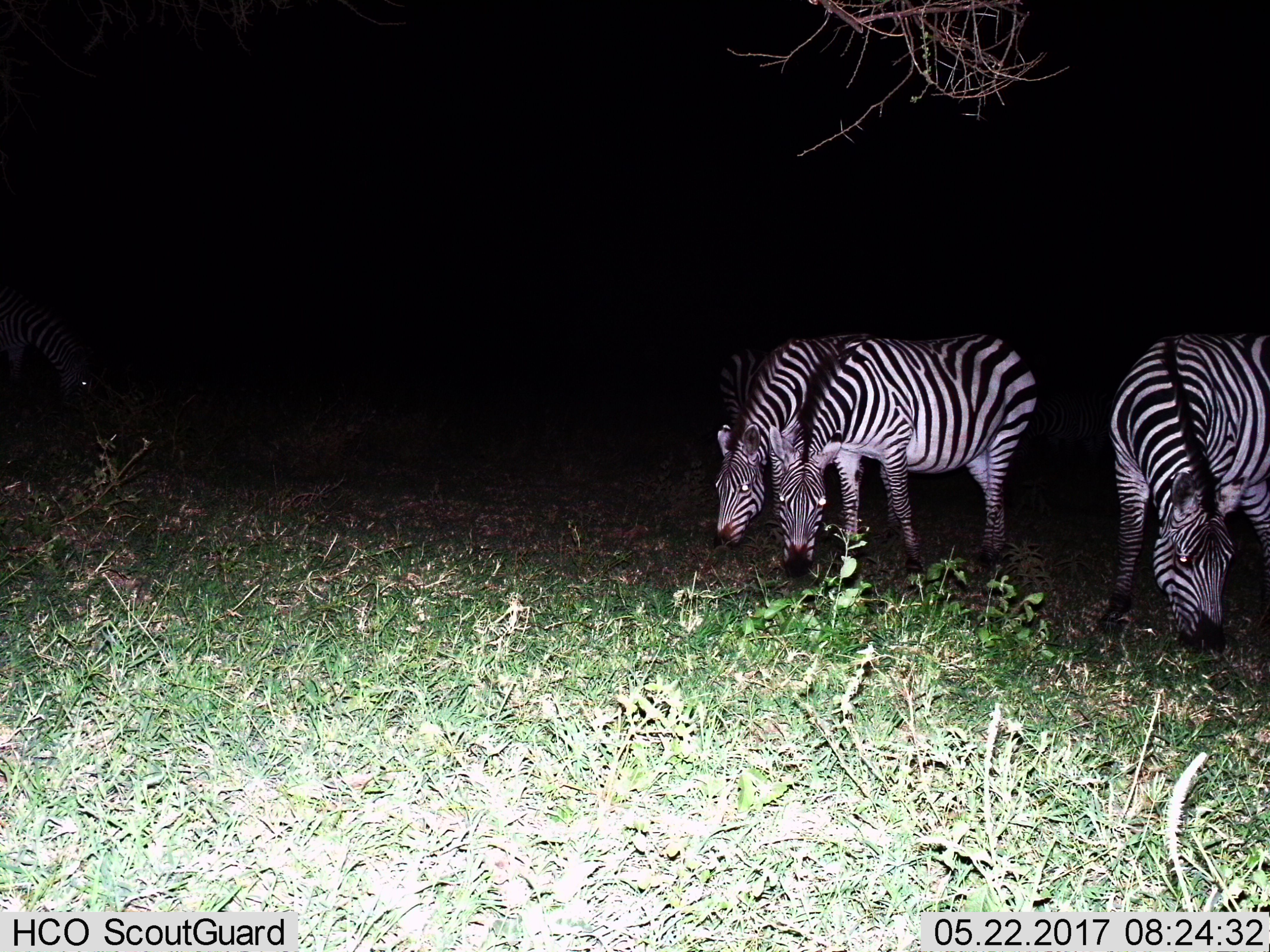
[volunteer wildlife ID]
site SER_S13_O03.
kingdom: Animalia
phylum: Chordata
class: Mammalia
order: Perissodactyla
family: Equidae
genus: Equus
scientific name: Equus quagga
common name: plains zebra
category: zebraplains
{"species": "zebraplains (plains zebra) (Equus quagga)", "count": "4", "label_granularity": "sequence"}